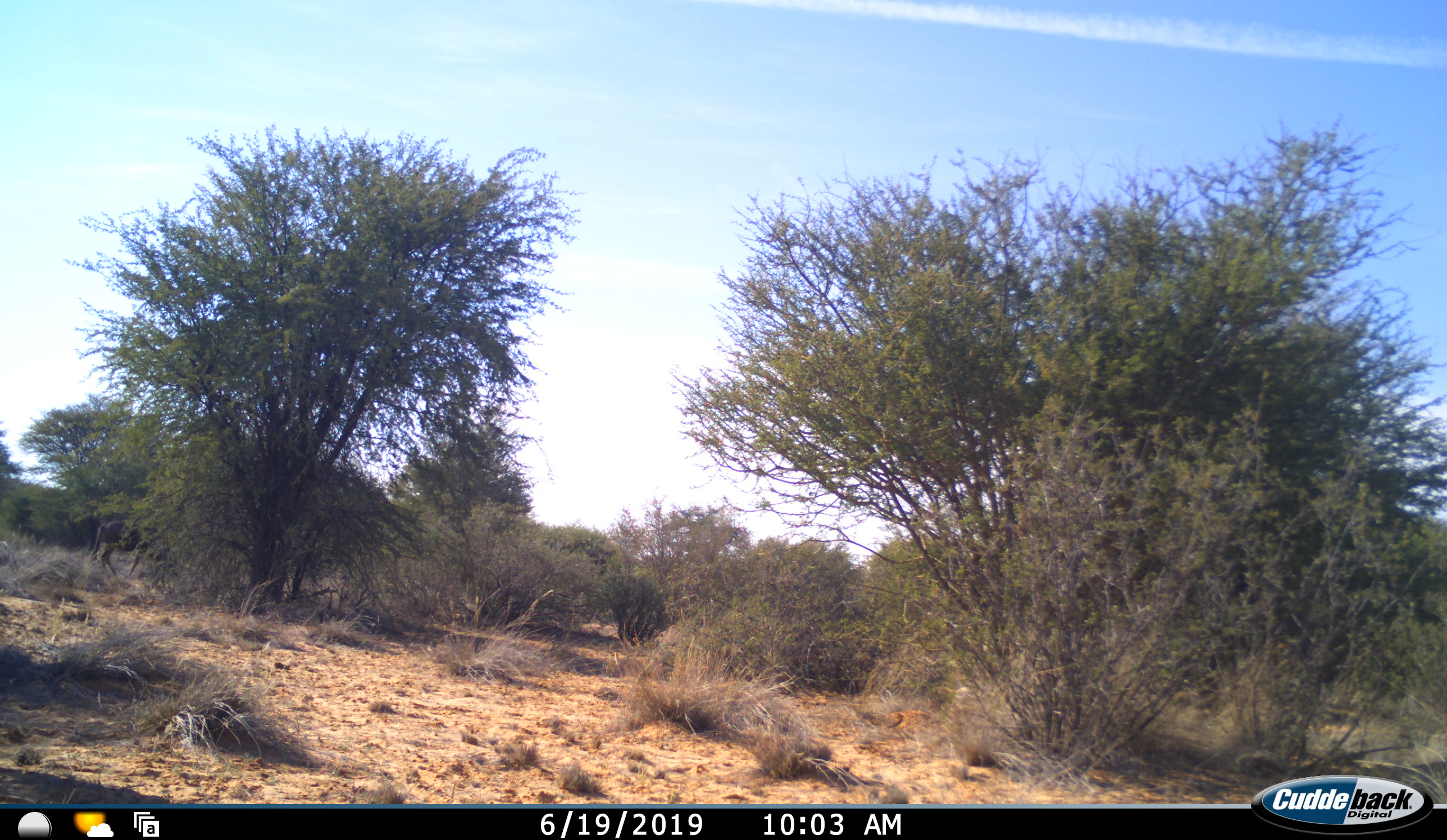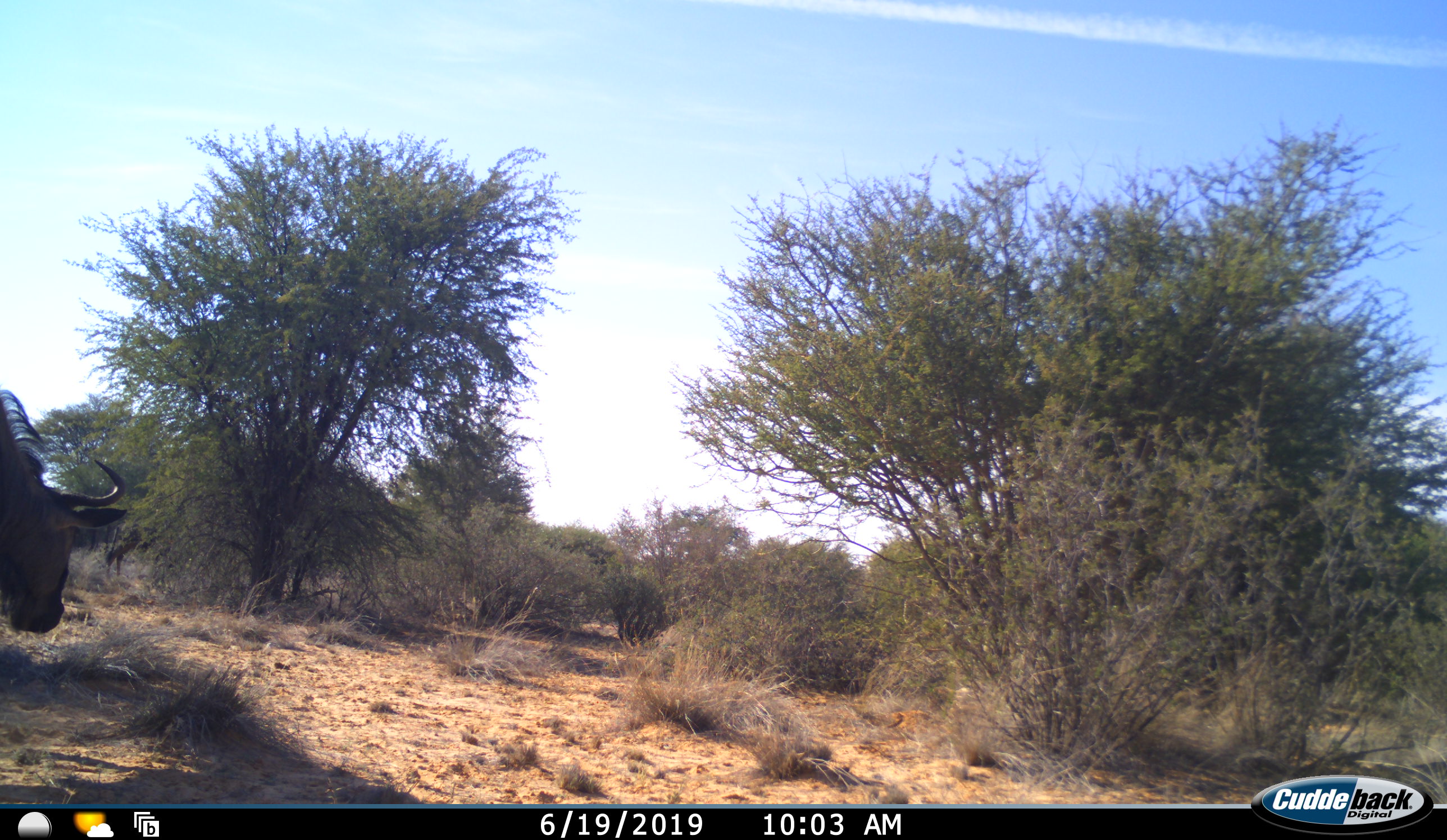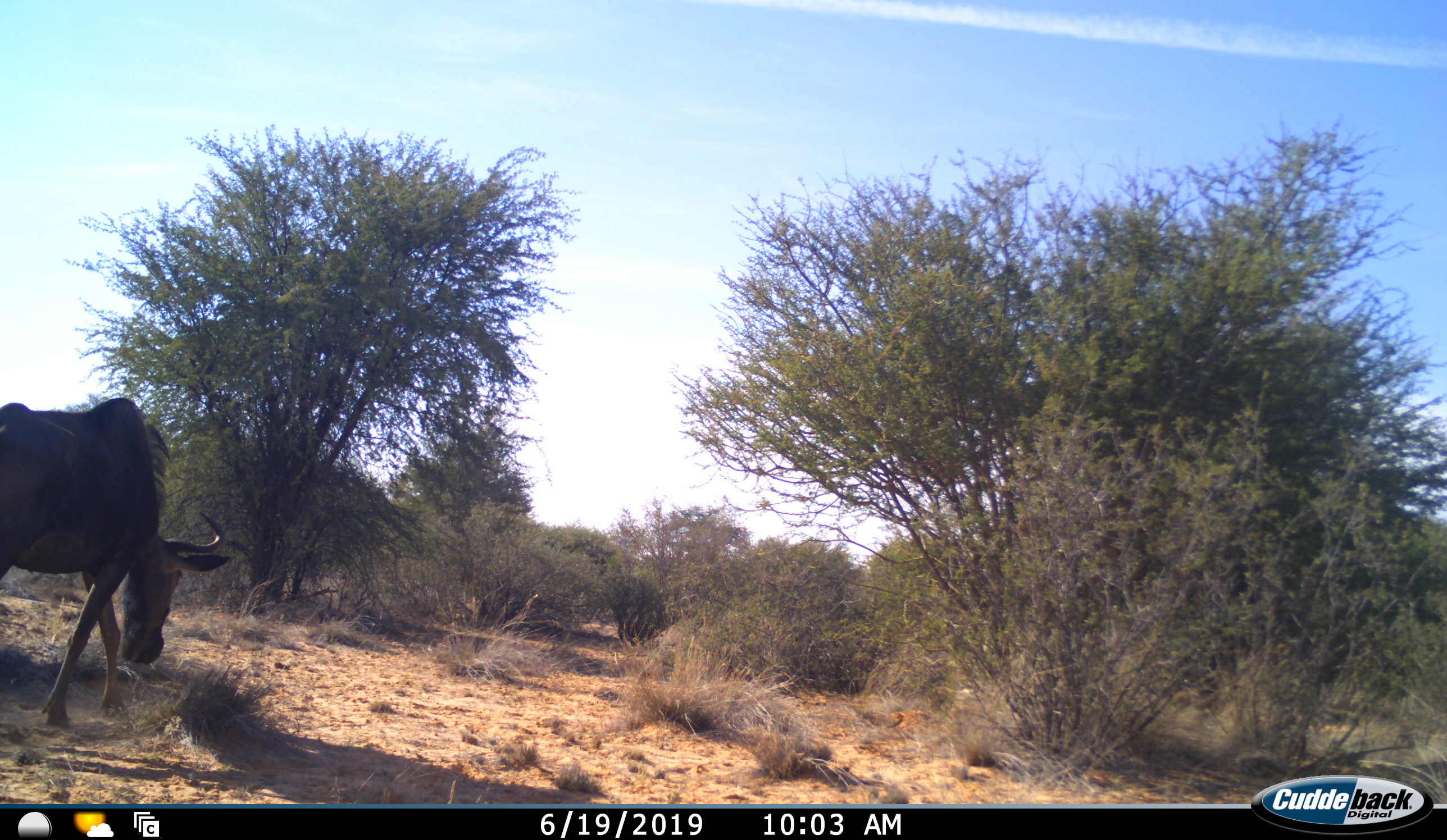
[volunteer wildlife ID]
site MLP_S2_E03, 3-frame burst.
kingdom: Animalia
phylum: Chordata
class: Mammalia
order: Artiodactyla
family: Bovidae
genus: Connochaetes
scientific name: Connochaetes taurinus taurinus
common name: blue wildebeest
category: wildebeestblue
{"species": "wildebeestblue (blue wildebeest) (Connochaetes taurinus taurinus)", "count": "1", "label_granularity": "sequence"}